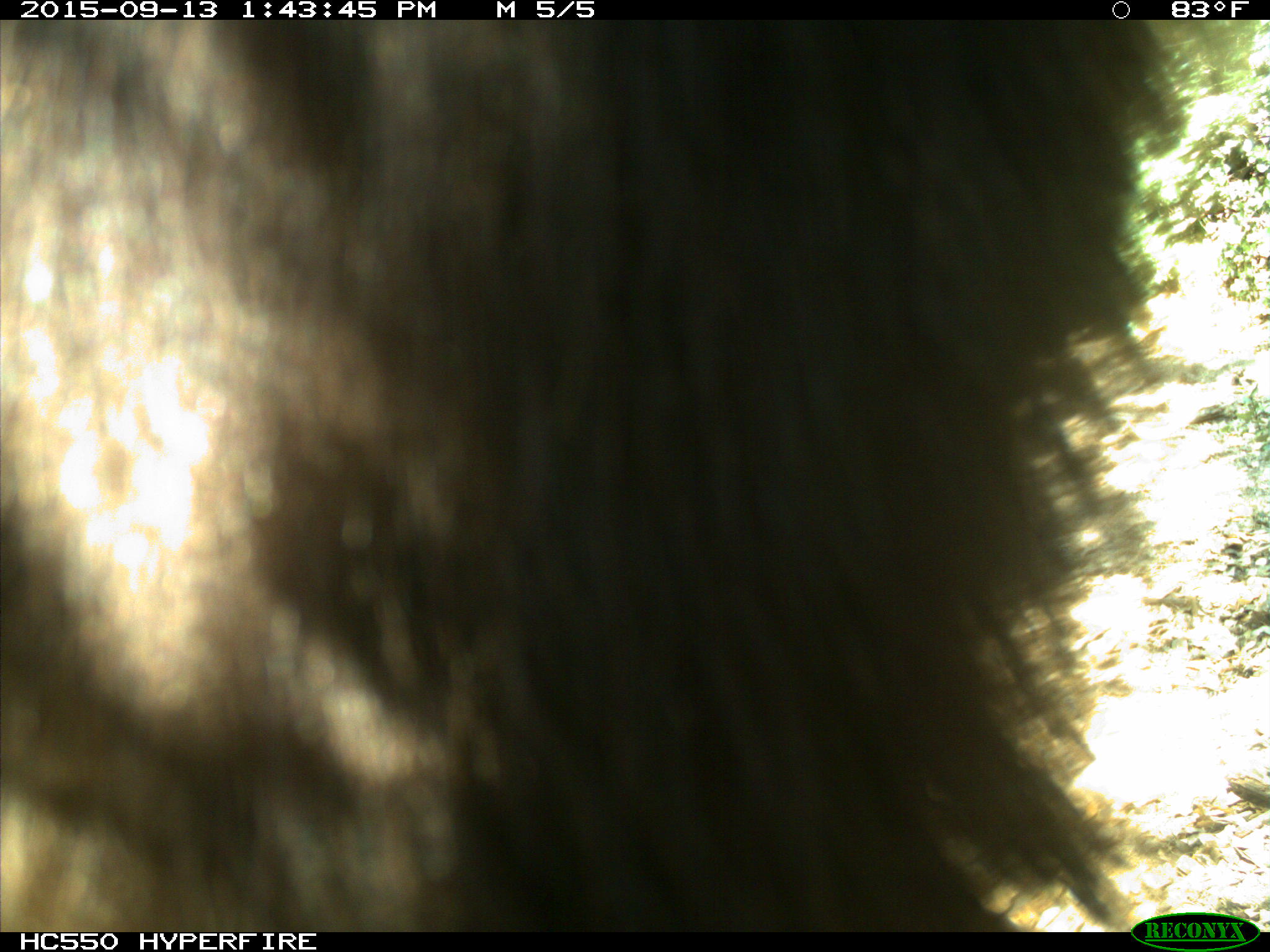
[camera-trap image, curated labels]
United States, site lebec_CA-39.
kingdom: Animalia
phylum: Chordata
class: Mammalia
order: Carnivora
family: Ursidae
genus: Ursus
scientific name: Ursus americanus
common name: american black bear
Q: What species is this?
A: Ursus americanus (american black bear).